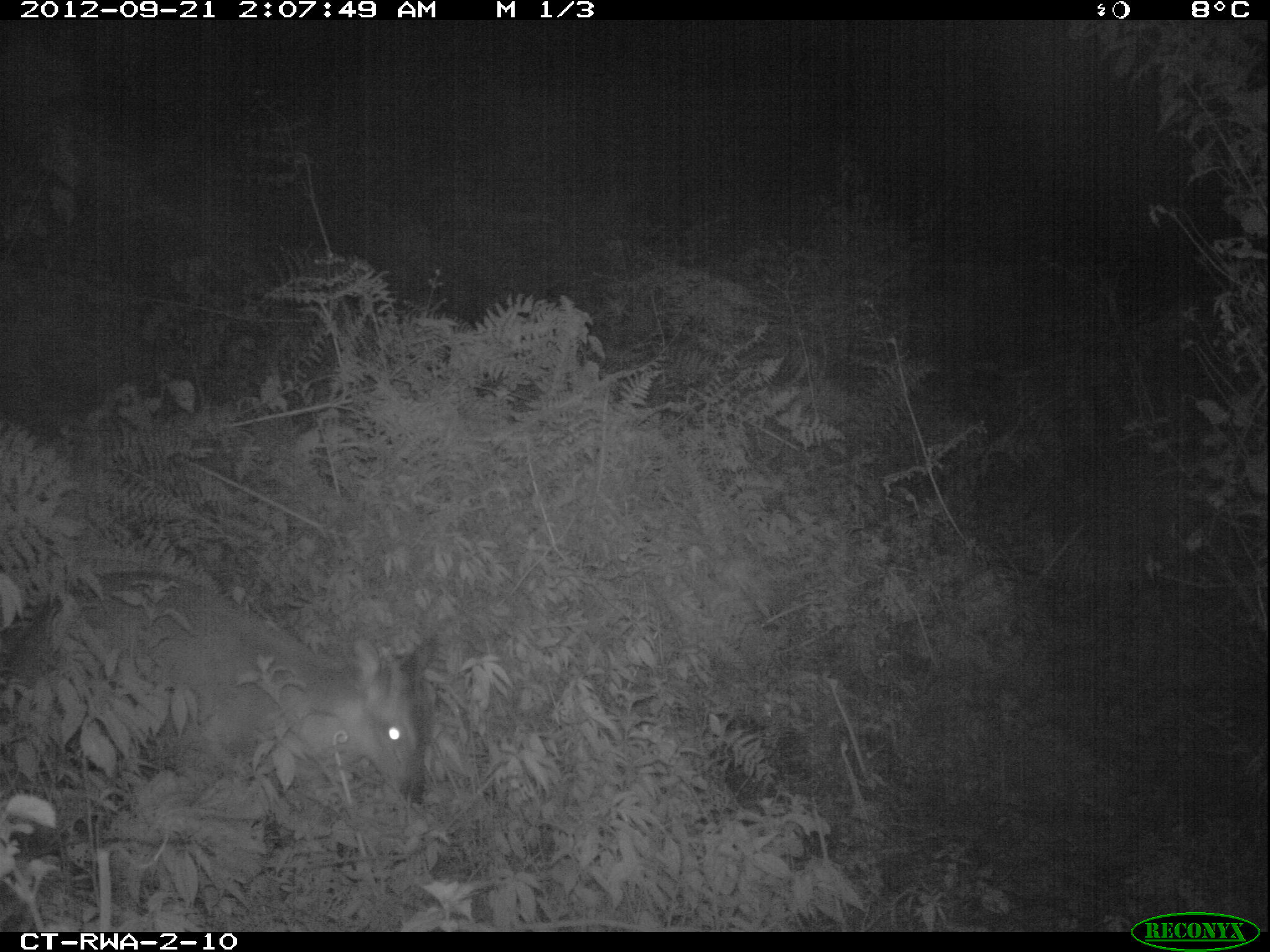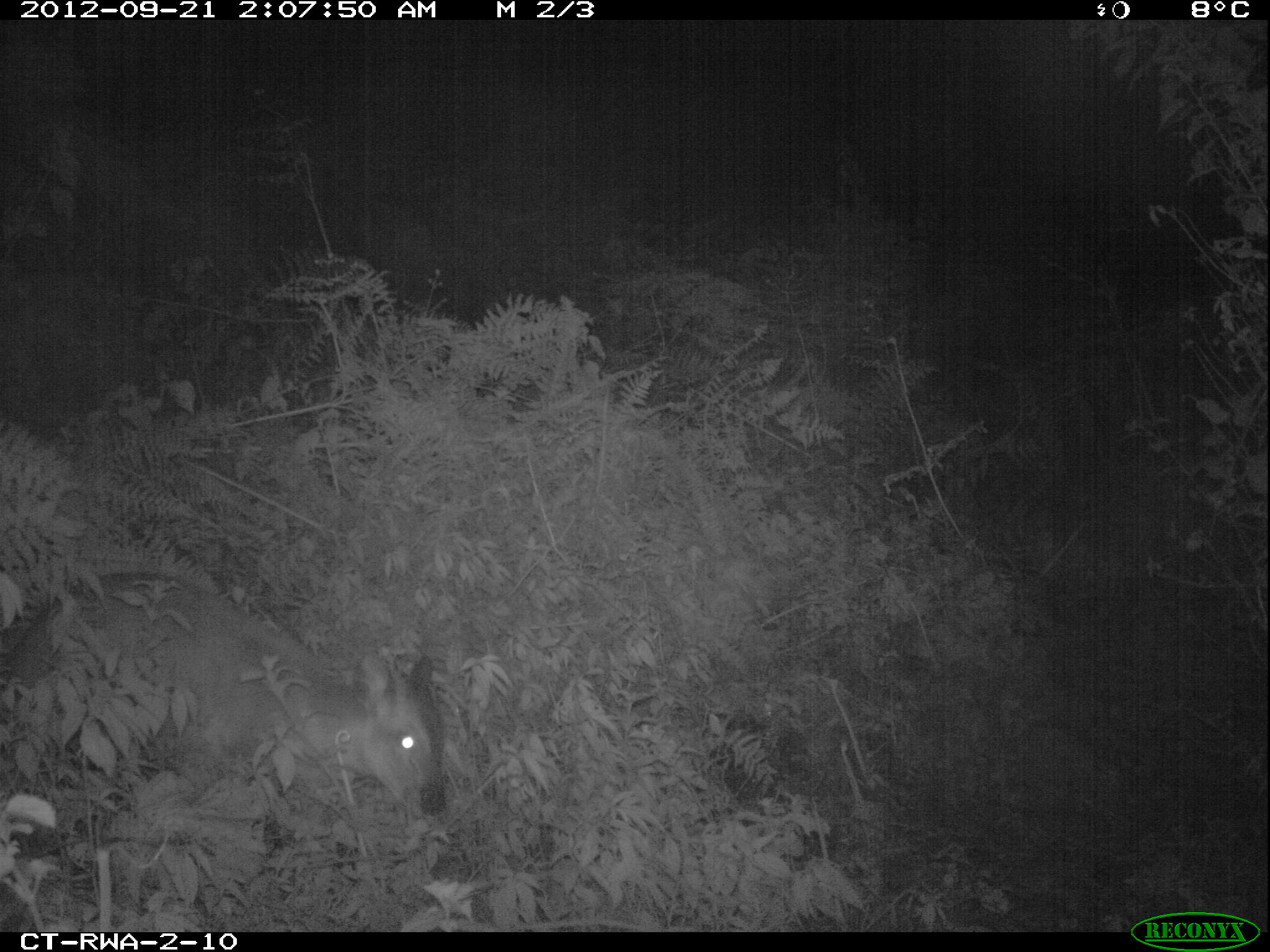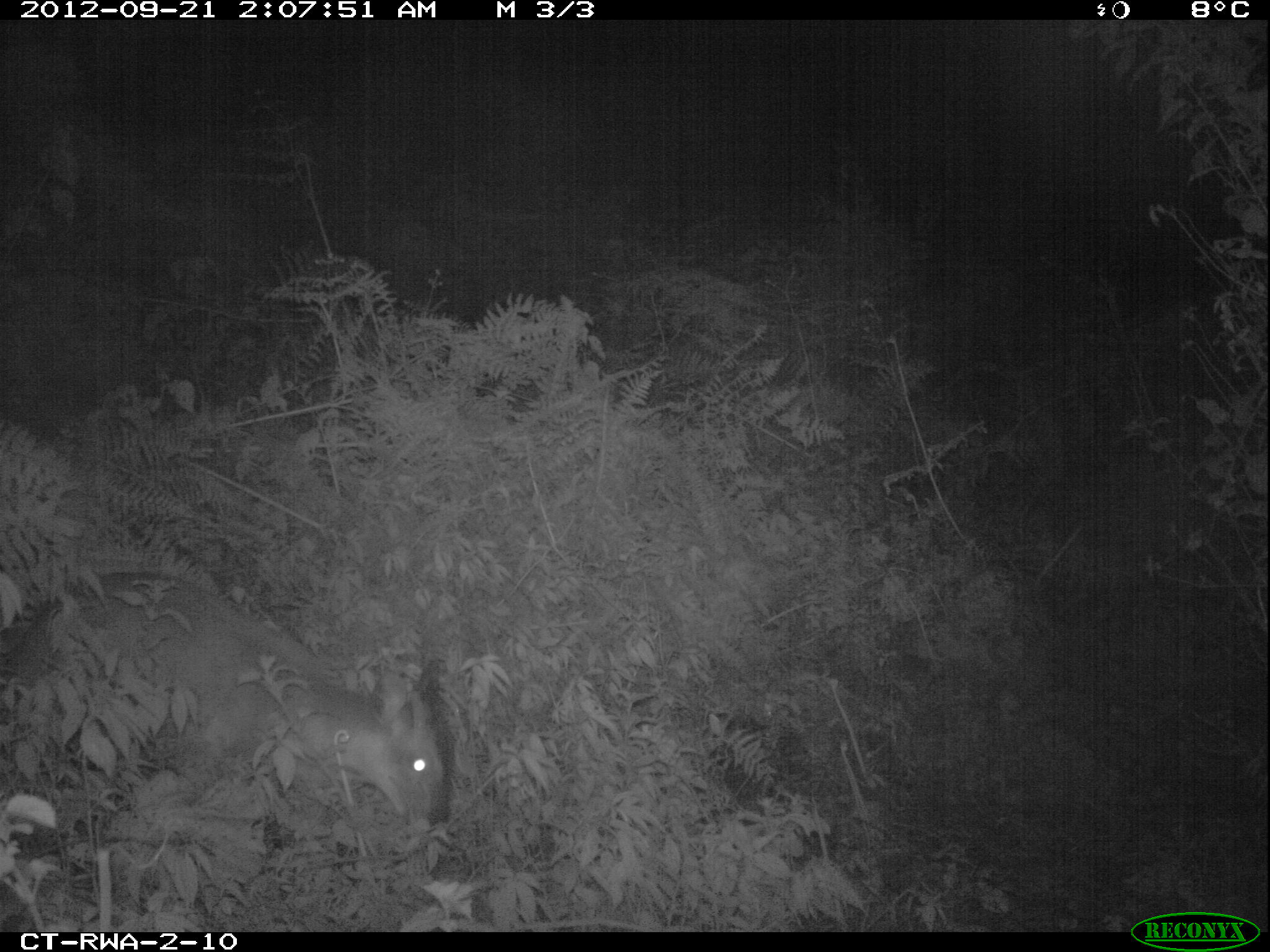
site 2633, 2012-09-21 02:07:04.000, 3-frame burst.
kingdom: Animalia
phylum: Chordata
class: Mammalia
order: Artiodactyla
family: Bovidae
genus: Cephalophus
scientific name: Cephalophus nigrifrons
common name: black-fronted duiker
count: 1